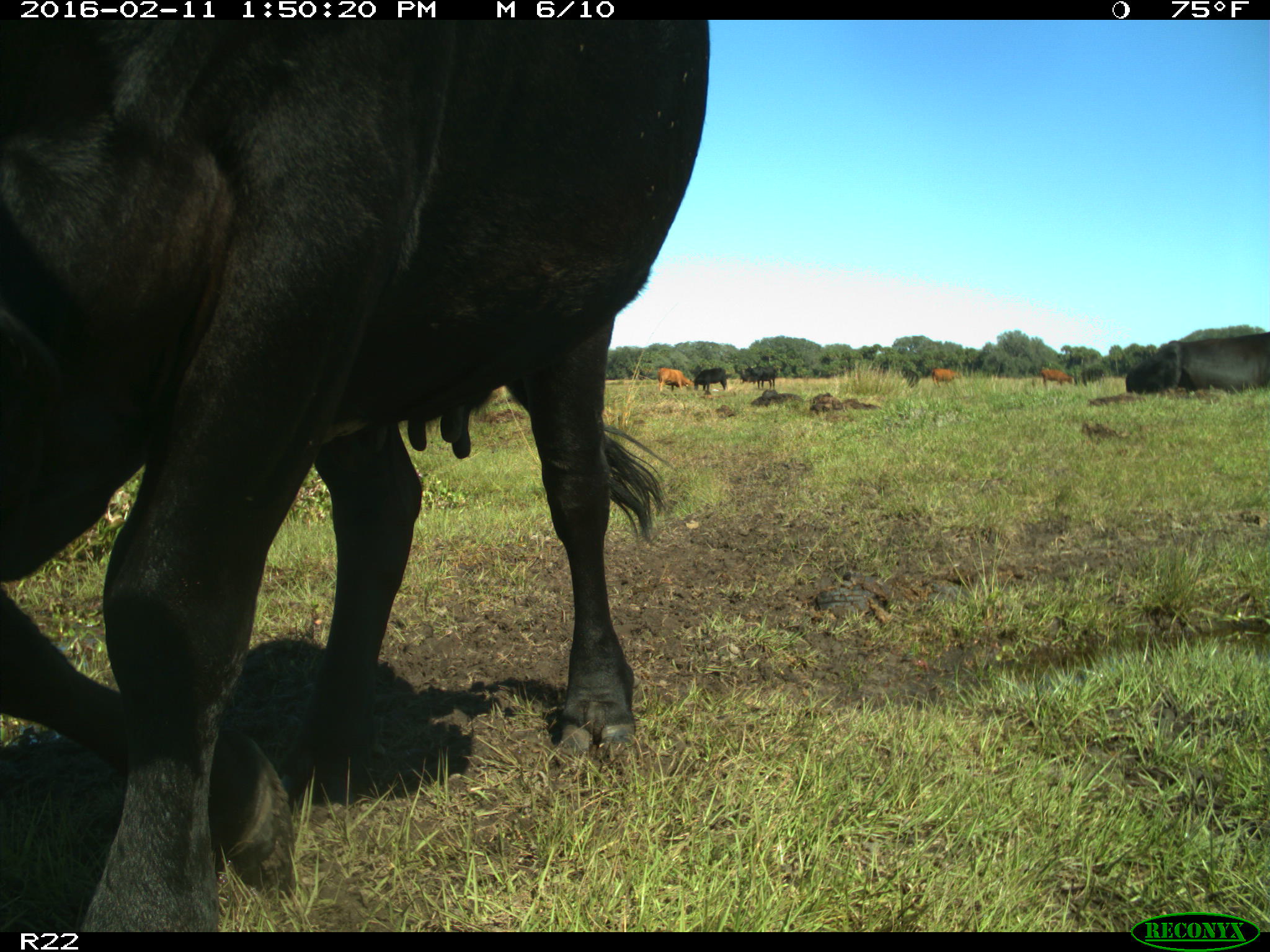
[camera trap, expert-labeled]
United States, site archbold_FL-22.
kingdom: Animalia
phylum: Chordata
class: Mammalia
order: Artiodactyla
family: Bovidae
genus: Bos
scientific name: Bos taurus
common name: domestic cow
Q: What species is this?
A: Bos taurus (domestic cow).